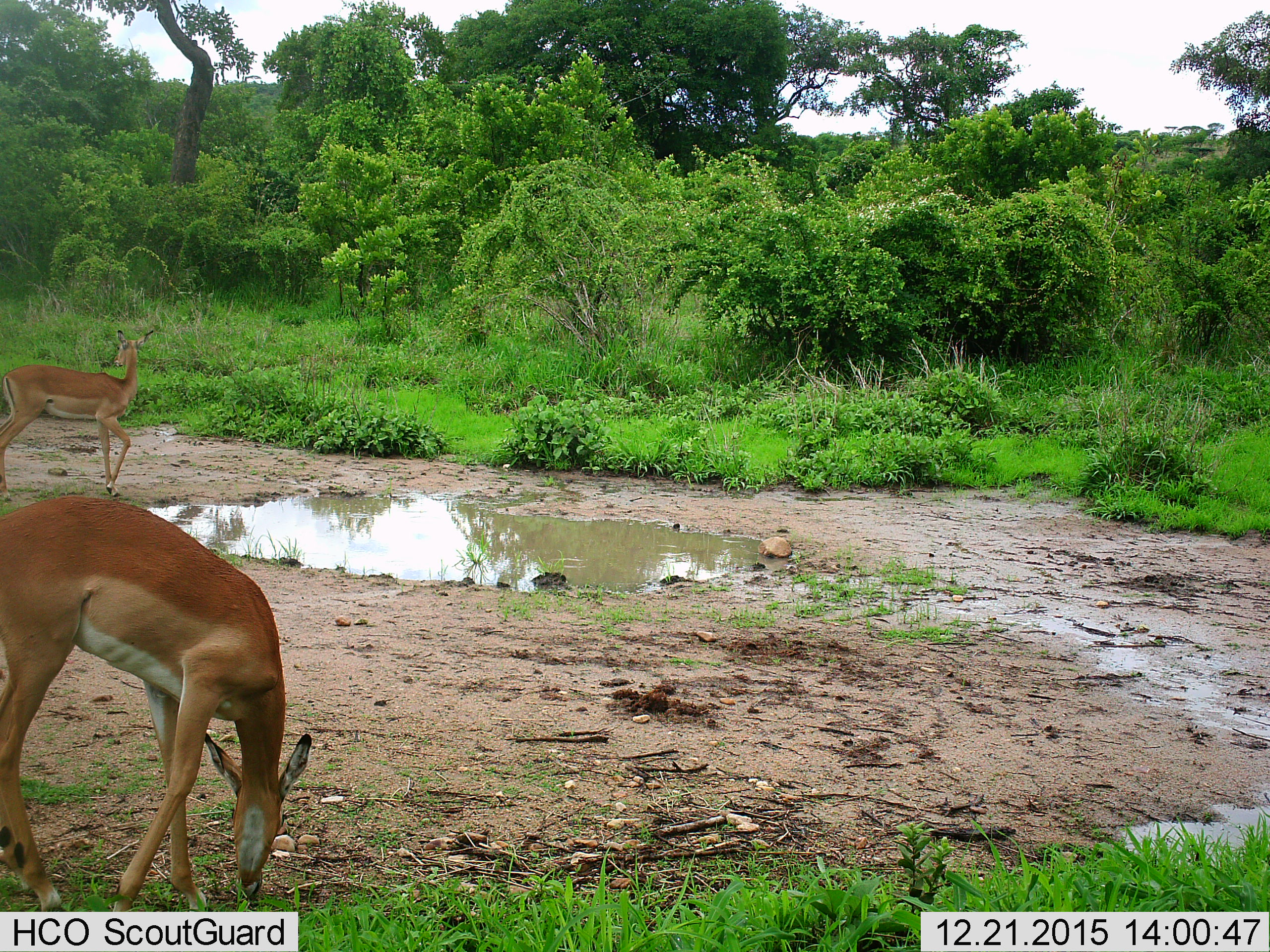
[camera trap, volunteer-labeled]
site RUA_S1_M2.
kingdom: Animalia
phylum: Chordata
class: Mammalia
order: Artiodactyla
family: Bovidae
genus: Aepyceros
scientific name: Aepyceros melampus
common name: impala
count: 2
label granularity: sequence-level